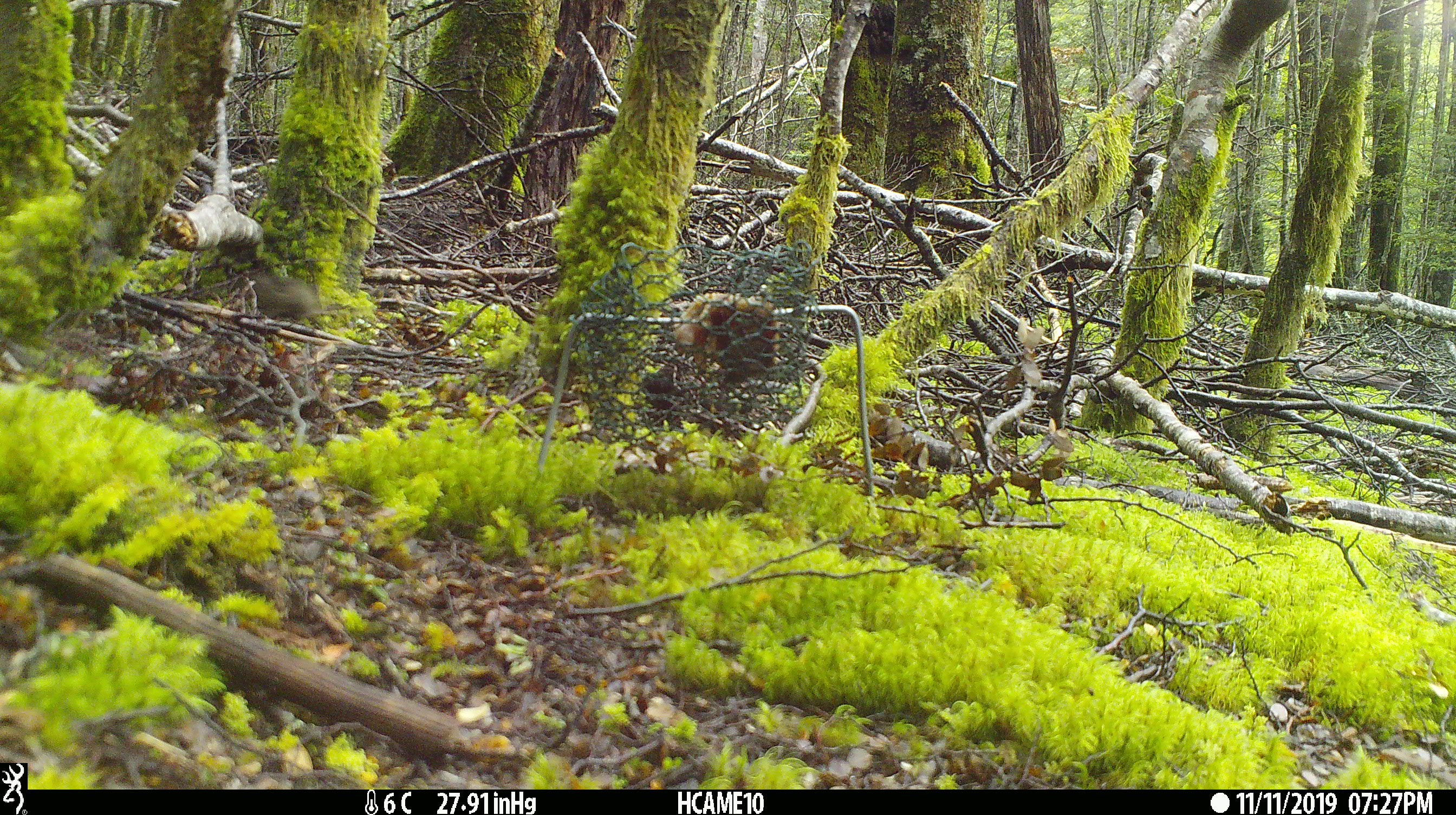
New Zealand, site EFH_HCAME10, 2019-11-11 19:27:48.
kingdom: Animalia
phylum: Chordata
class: Mammalia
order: Rodentia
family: Muridae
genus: Mus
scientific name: Mus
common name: mouse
Mouse (Mus).